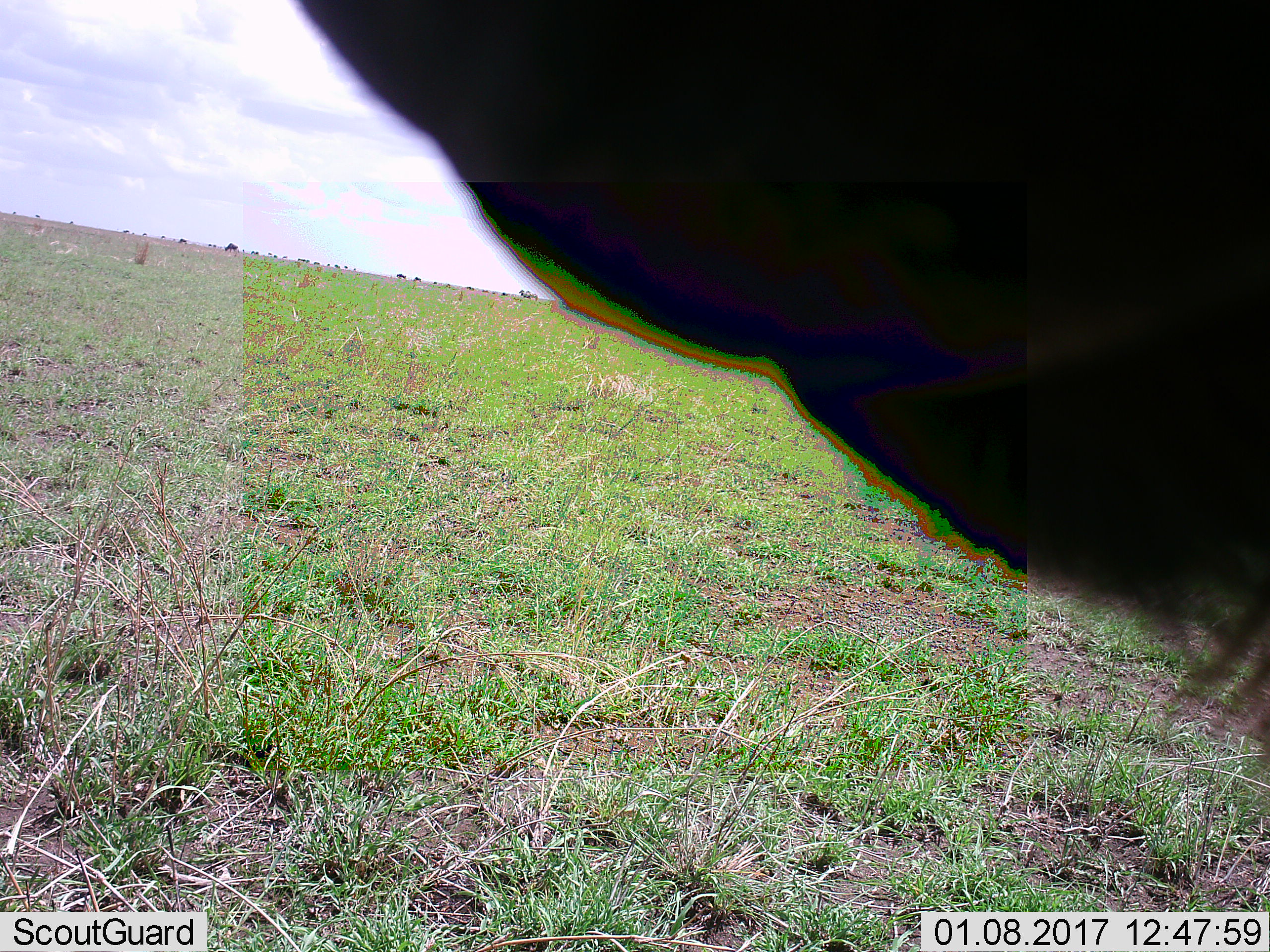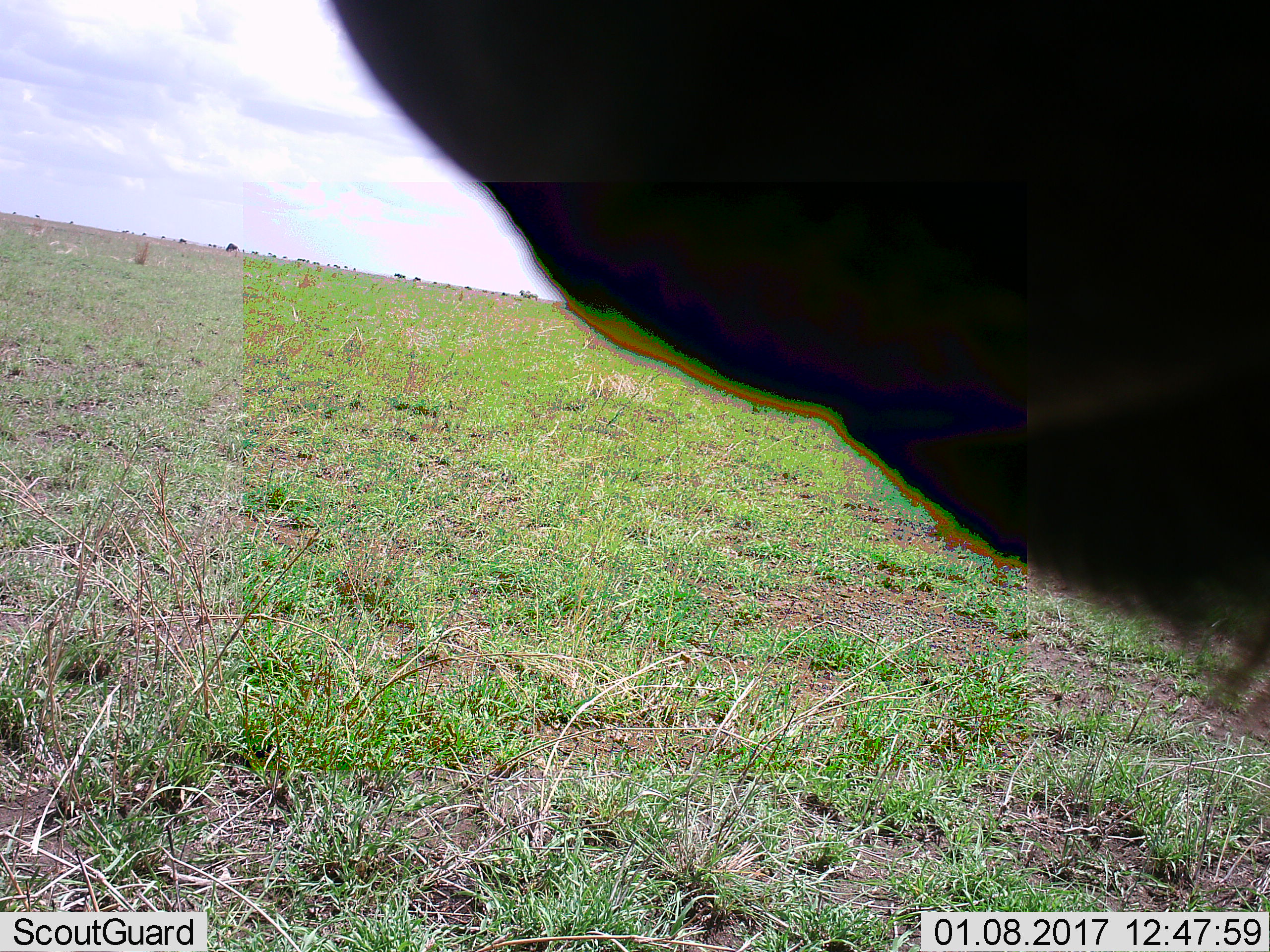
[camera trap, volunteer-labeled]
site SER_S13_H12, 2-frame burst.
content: unidentified animal